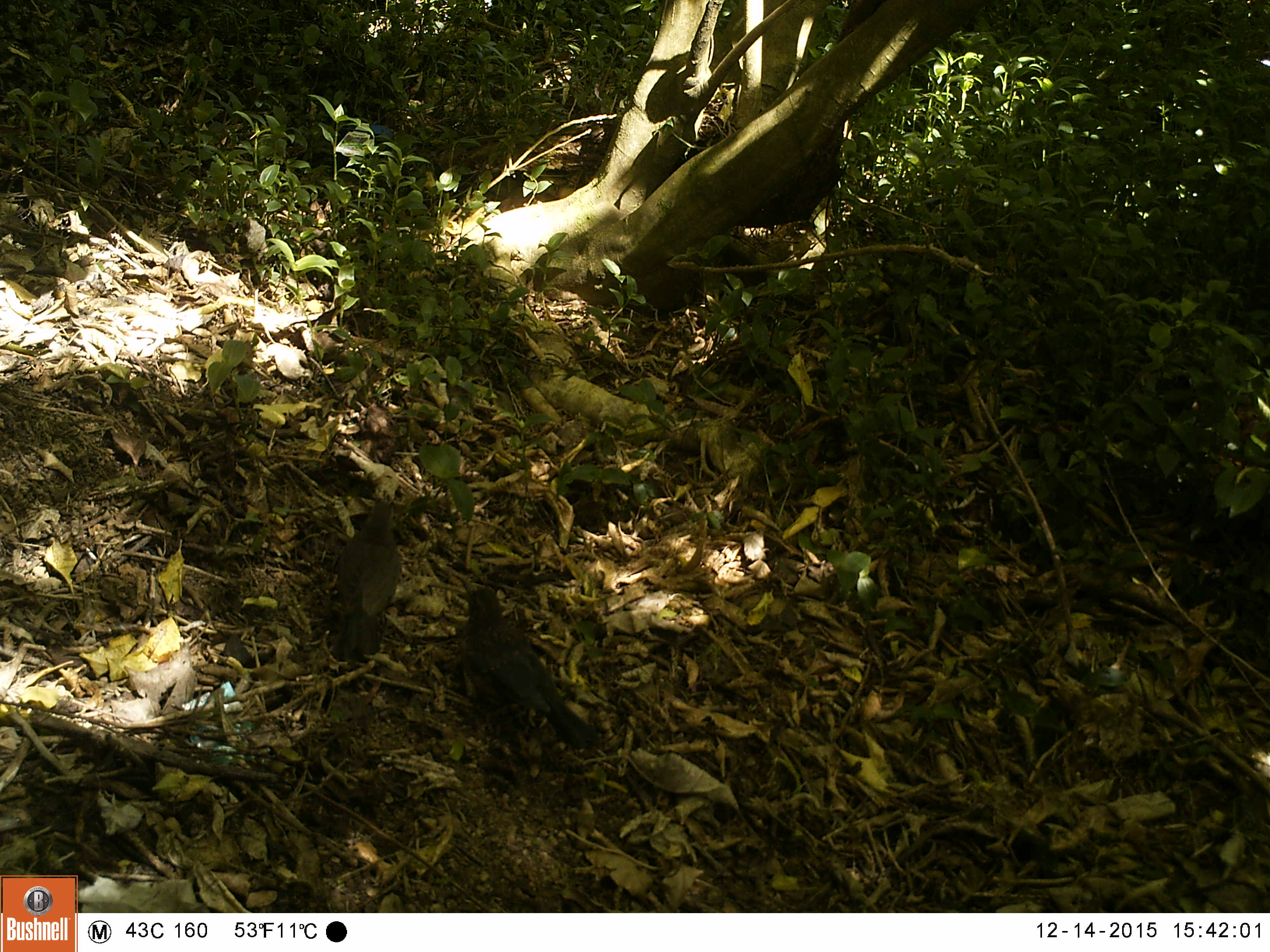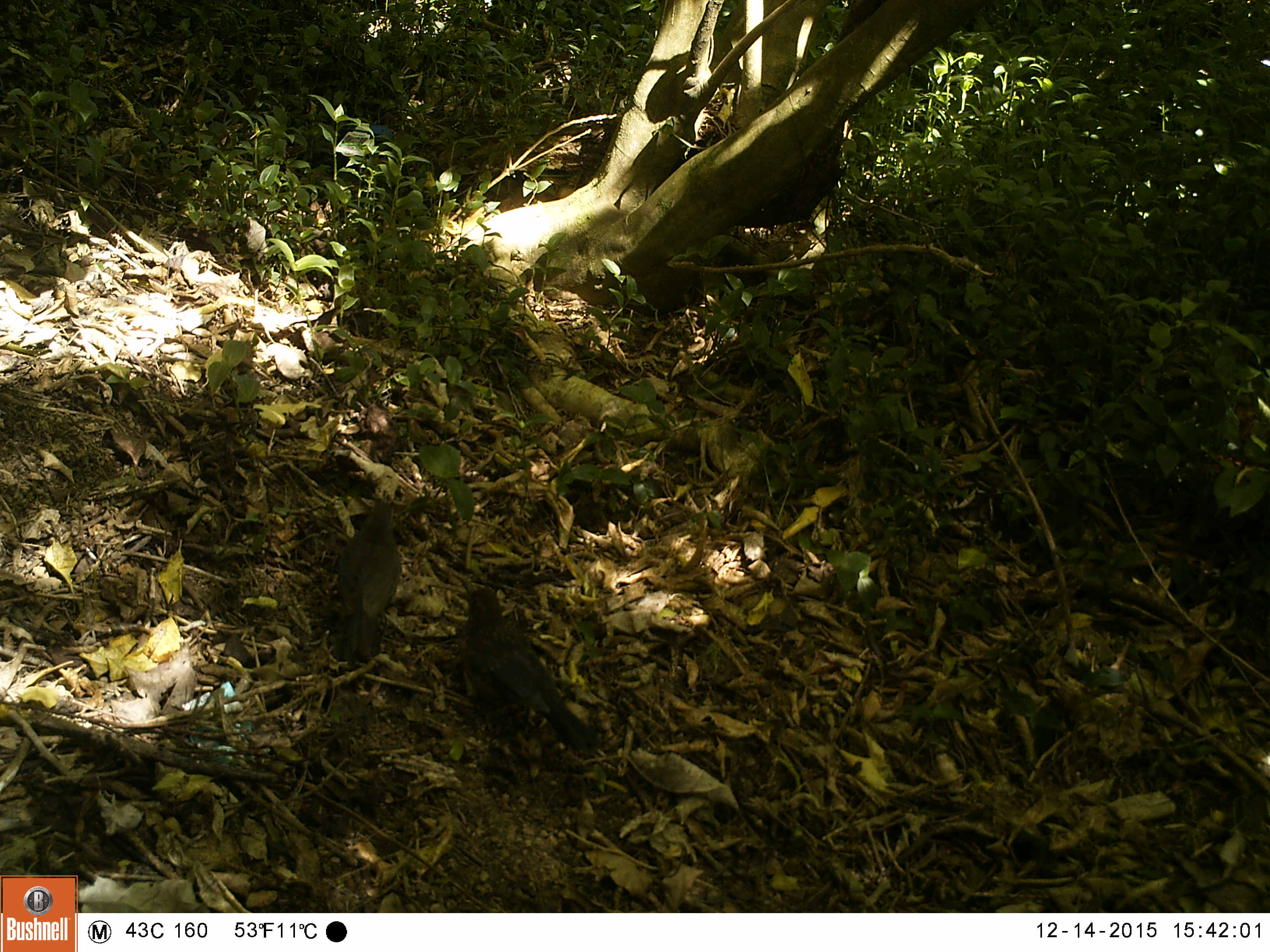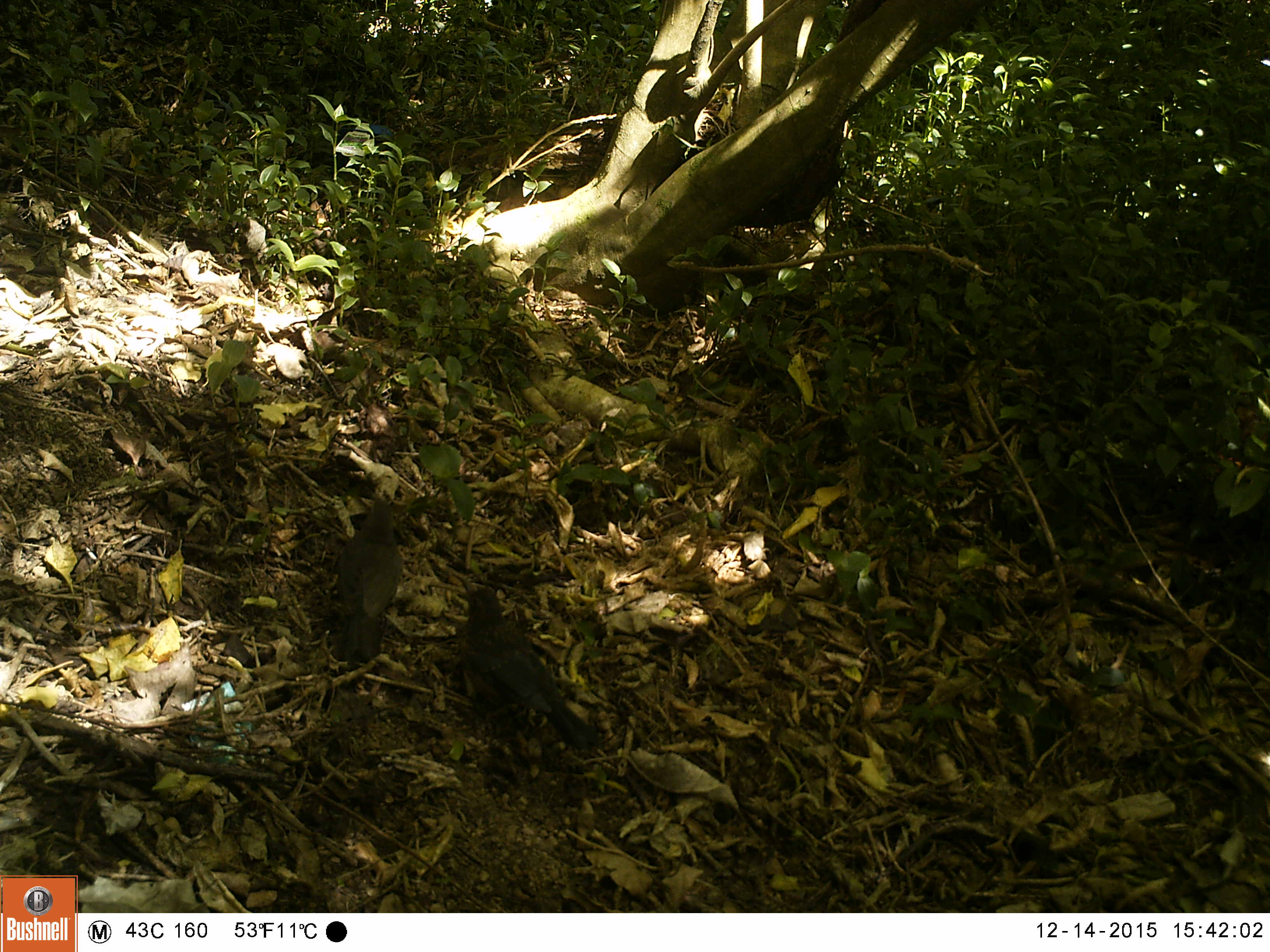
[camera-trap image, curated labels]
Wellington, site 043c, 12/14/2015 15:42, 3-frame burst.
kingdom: Animalia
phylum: Chordata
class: Aves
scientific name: Aves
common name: bird